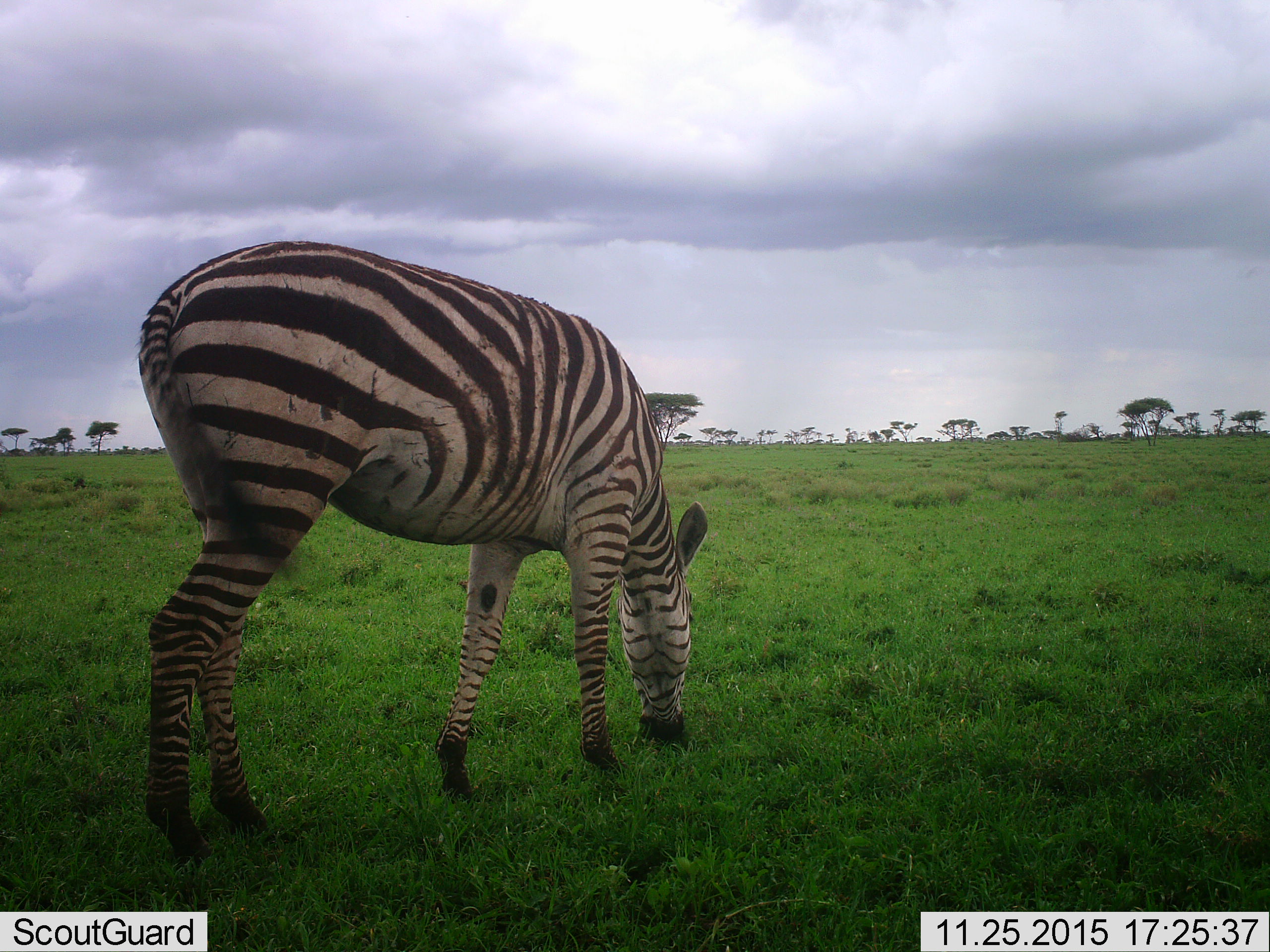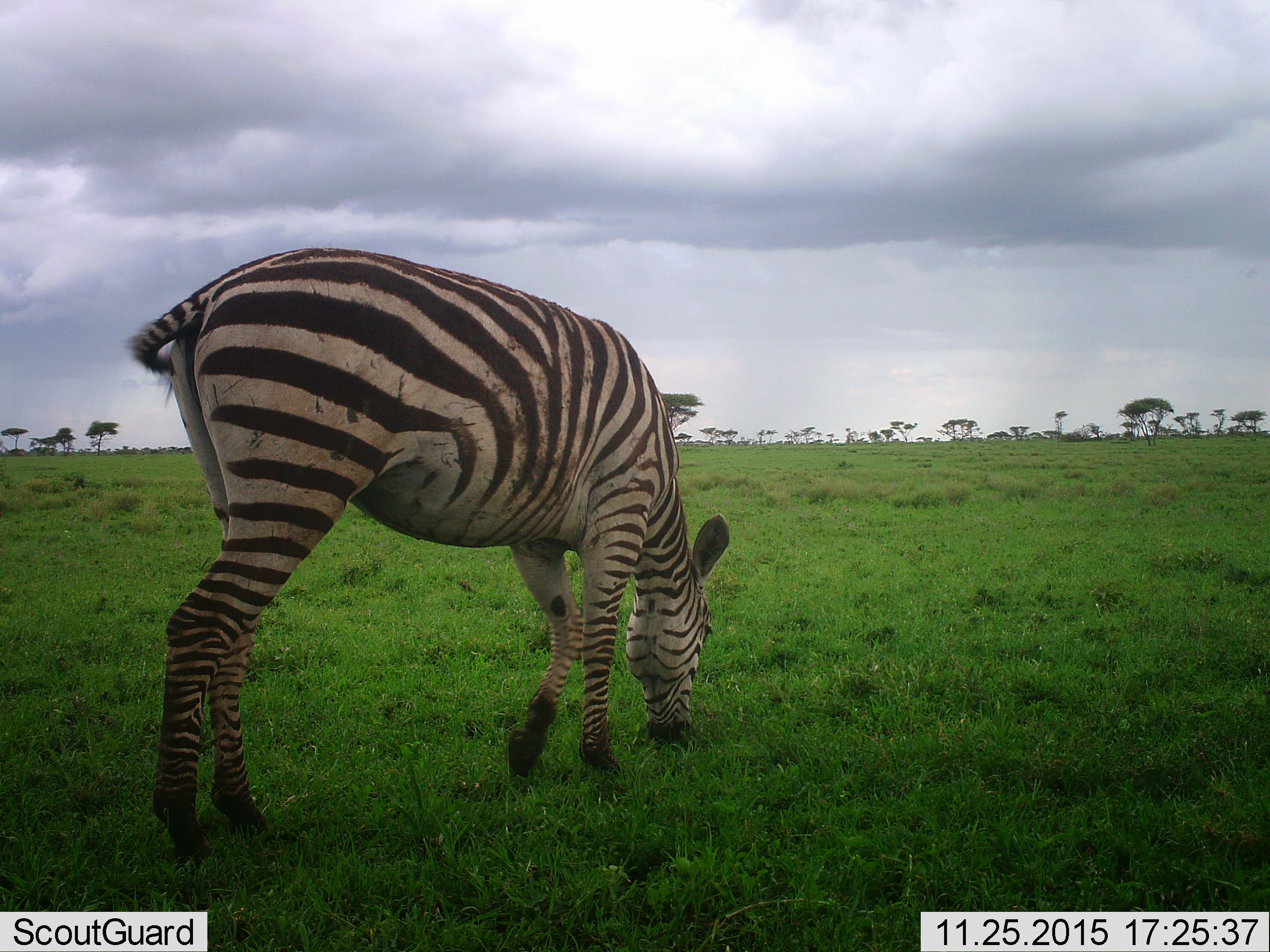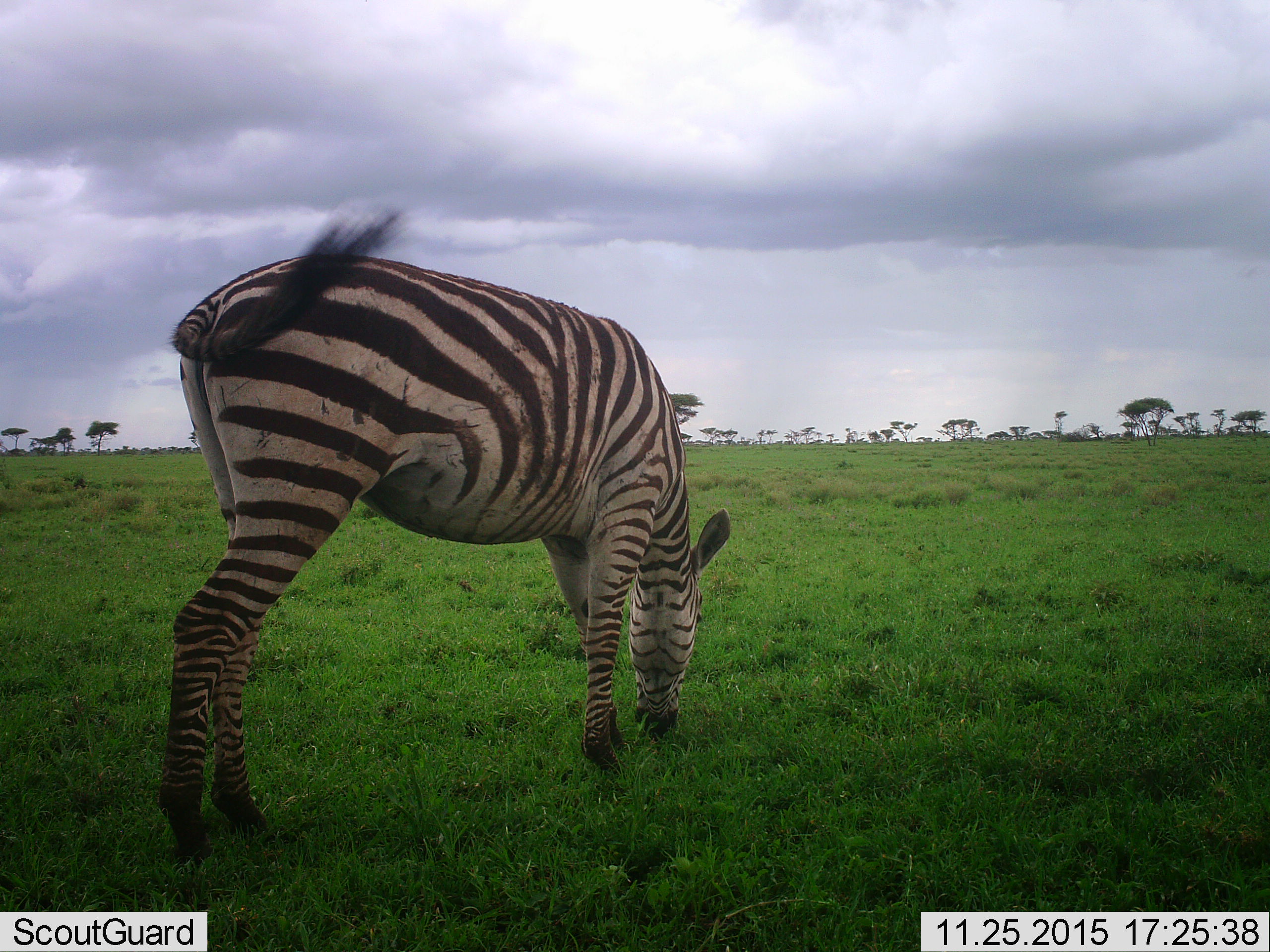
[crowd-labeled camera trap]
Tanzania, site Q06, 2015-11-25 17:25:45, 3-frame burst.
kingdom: Animalia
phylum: Chordata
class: Mammalia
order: Perissodactyla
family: Equidae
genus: Equus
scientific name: Equus quagga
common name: plains zebra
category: zebra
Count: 1.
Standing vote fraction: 33%.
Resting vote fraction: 0%.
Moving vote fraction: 22%.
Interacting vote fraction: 0%.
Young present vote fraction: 0%.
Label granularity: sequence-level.